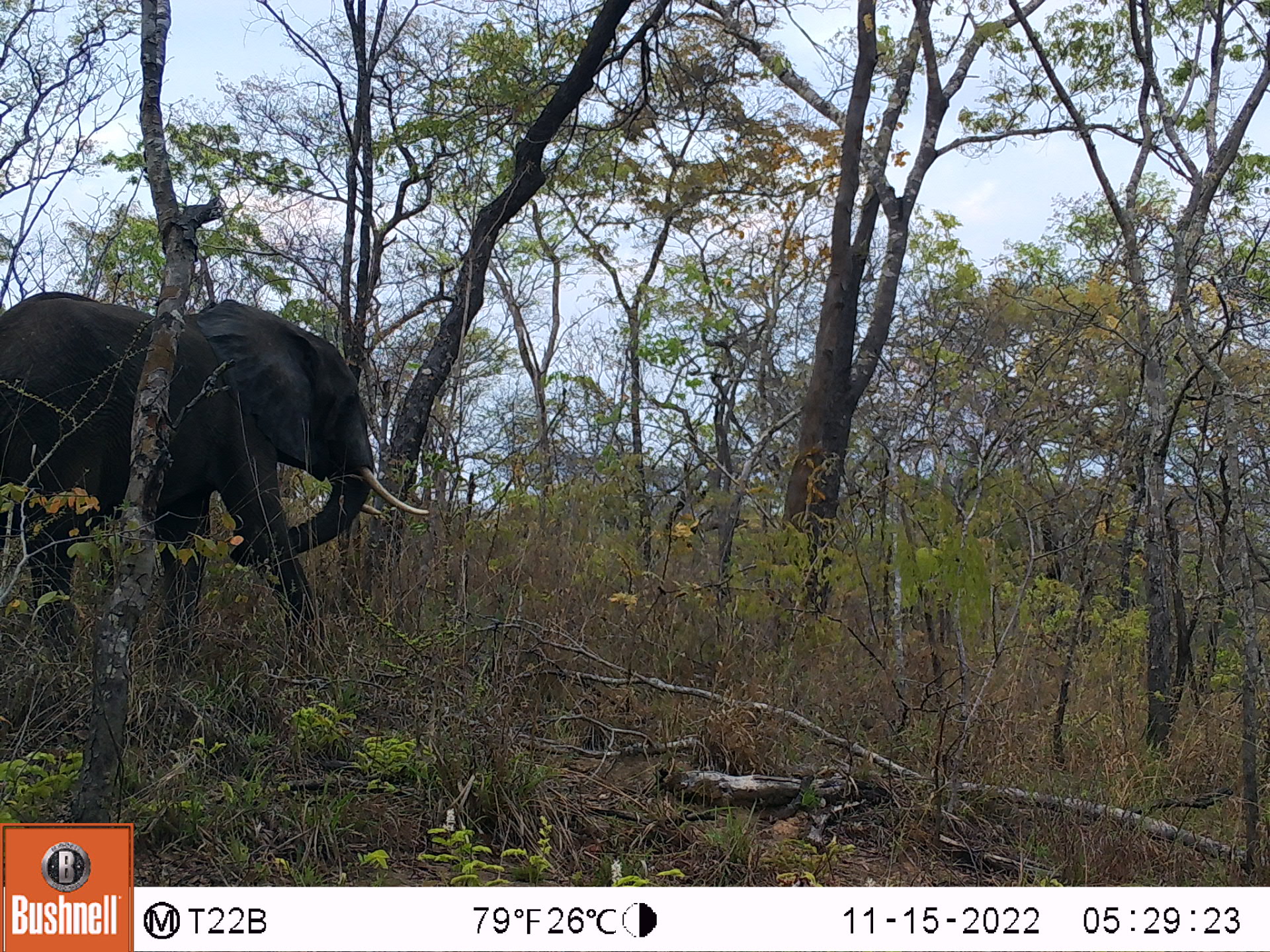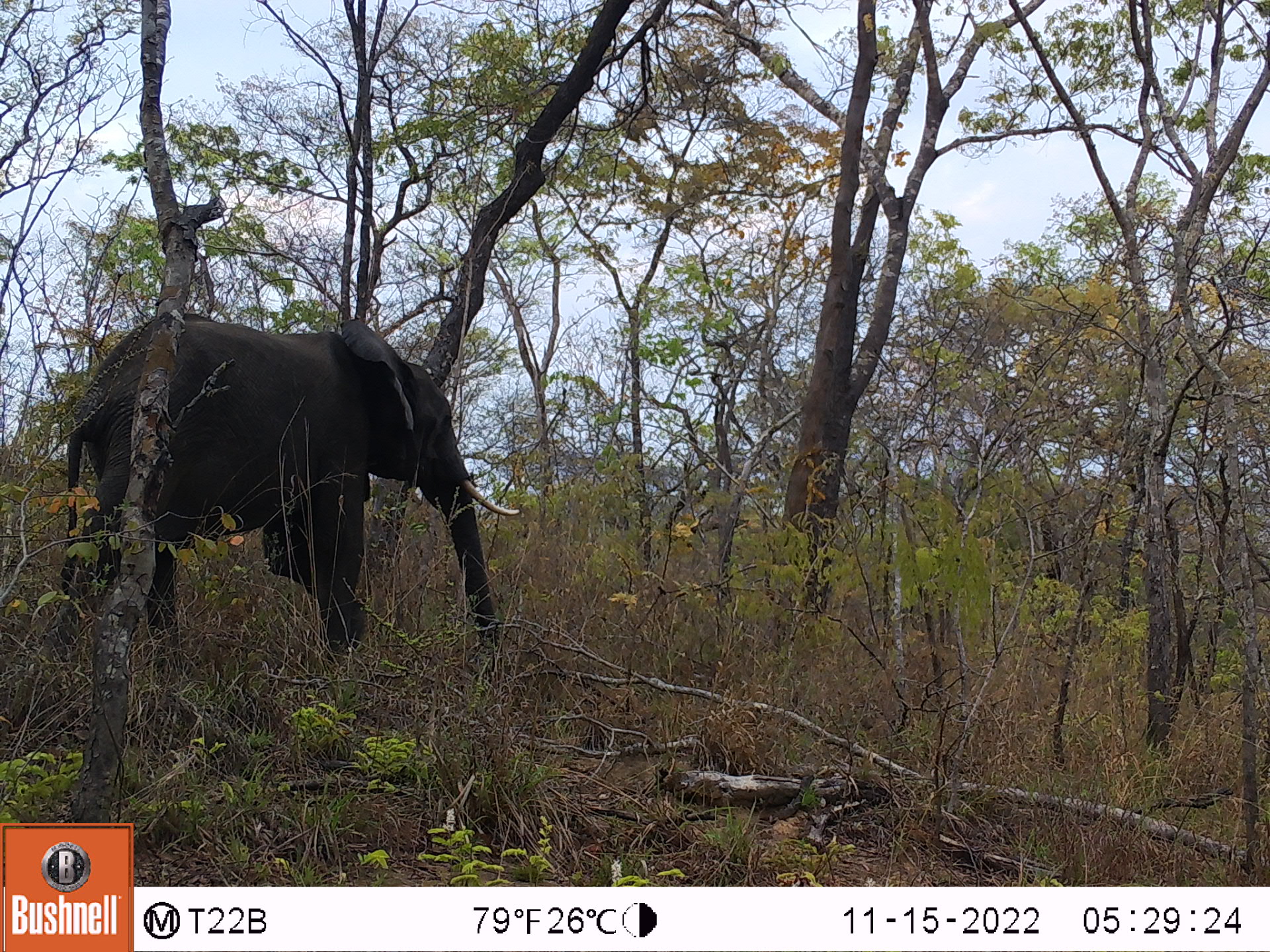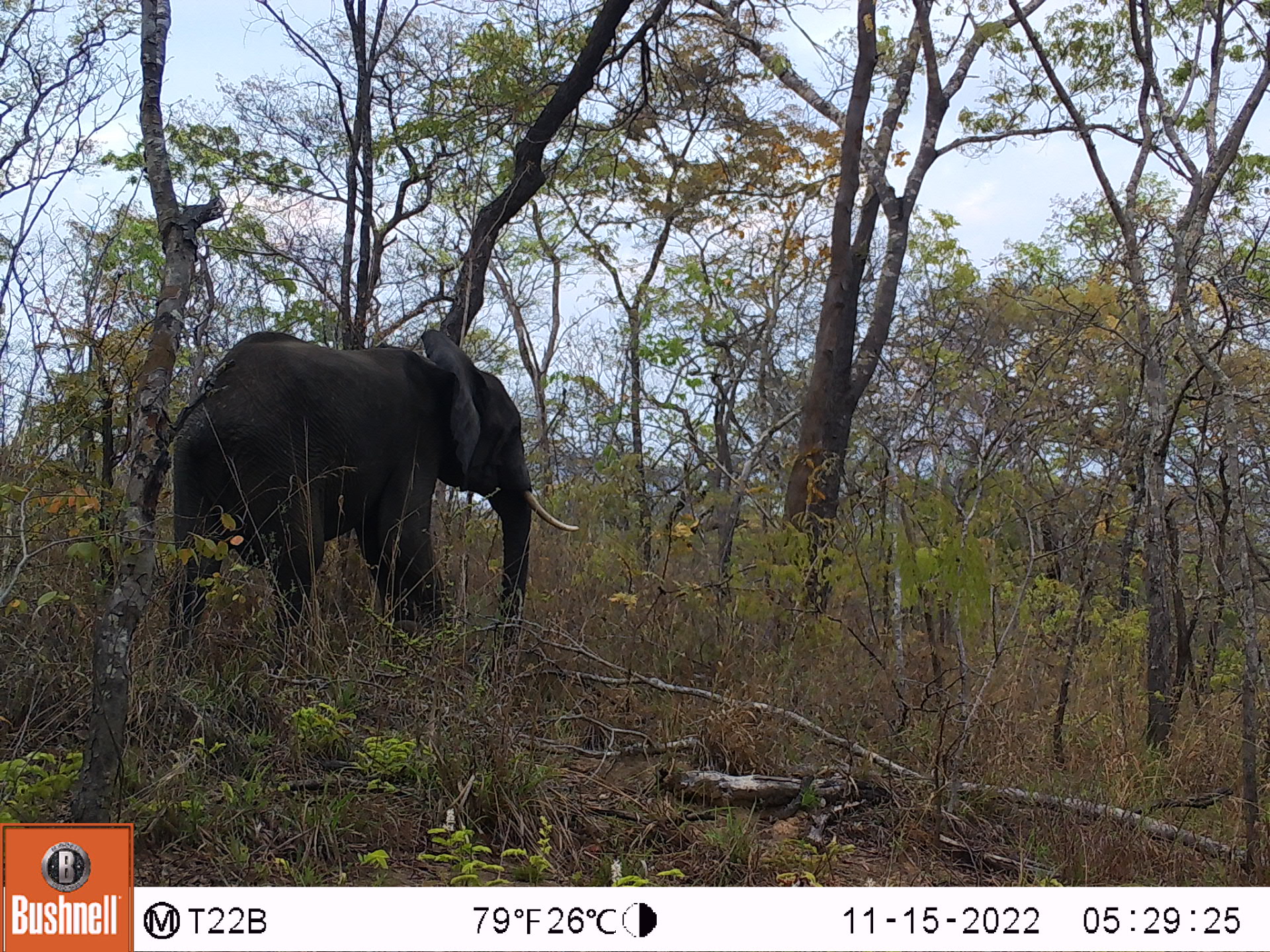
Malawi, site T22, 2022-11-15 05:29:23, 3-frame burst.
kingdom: Animalia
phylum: Chordata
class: Mammalia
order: Proboscidea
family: Elephantidae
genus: Loxodonta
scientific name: Loxodonta africana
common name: african savanna elephant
African savanna elephant (Loxodonta africana), count 1.